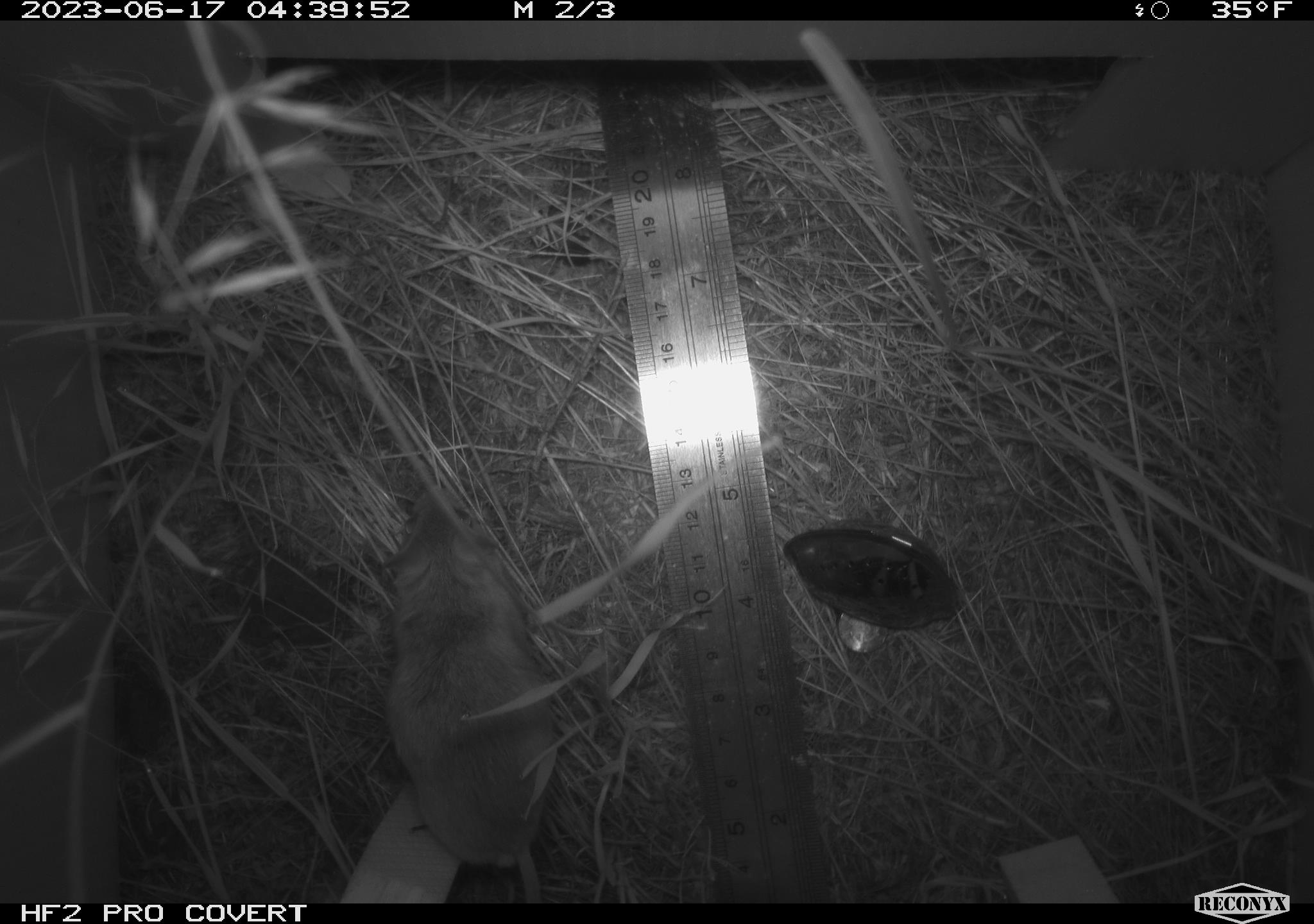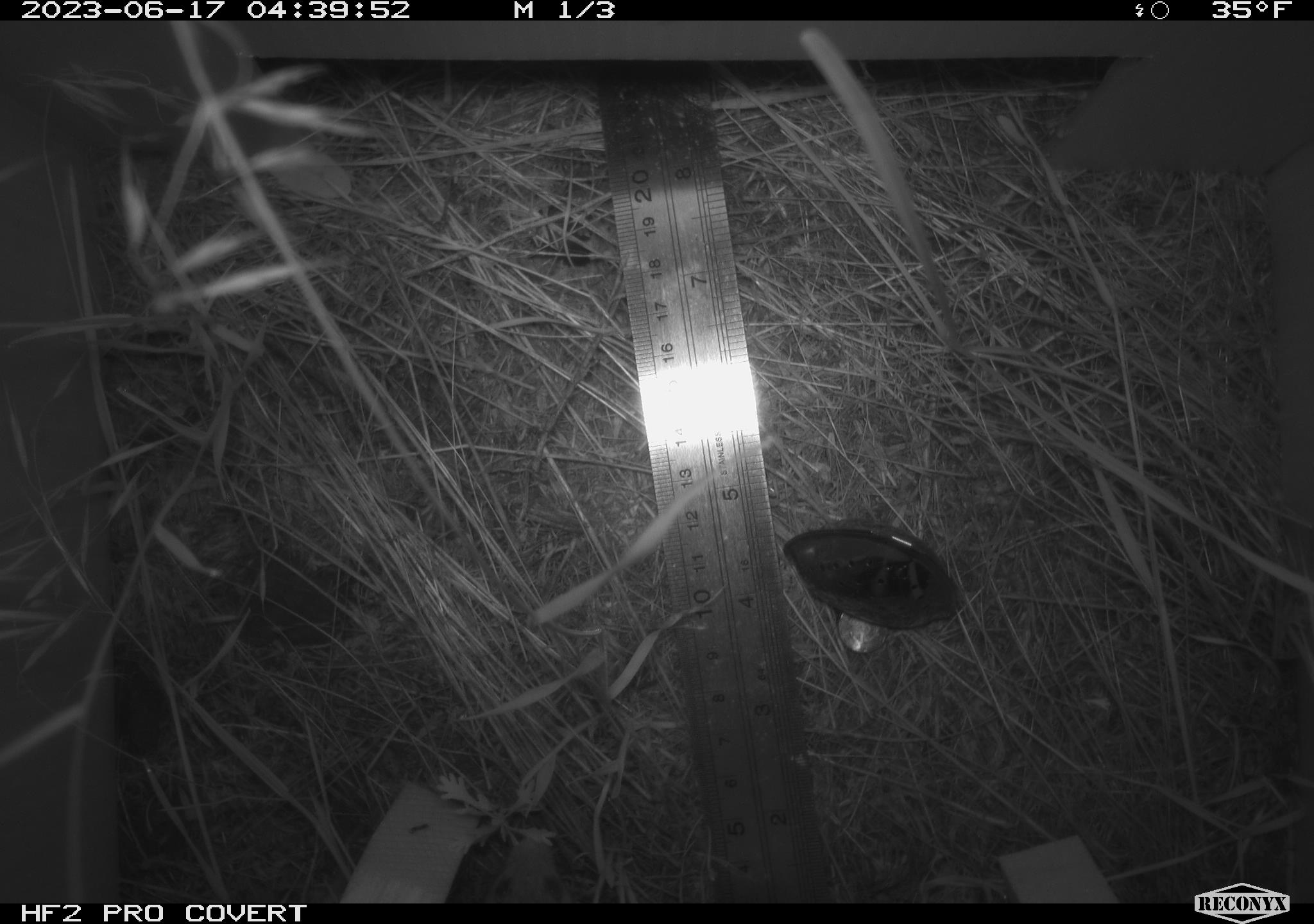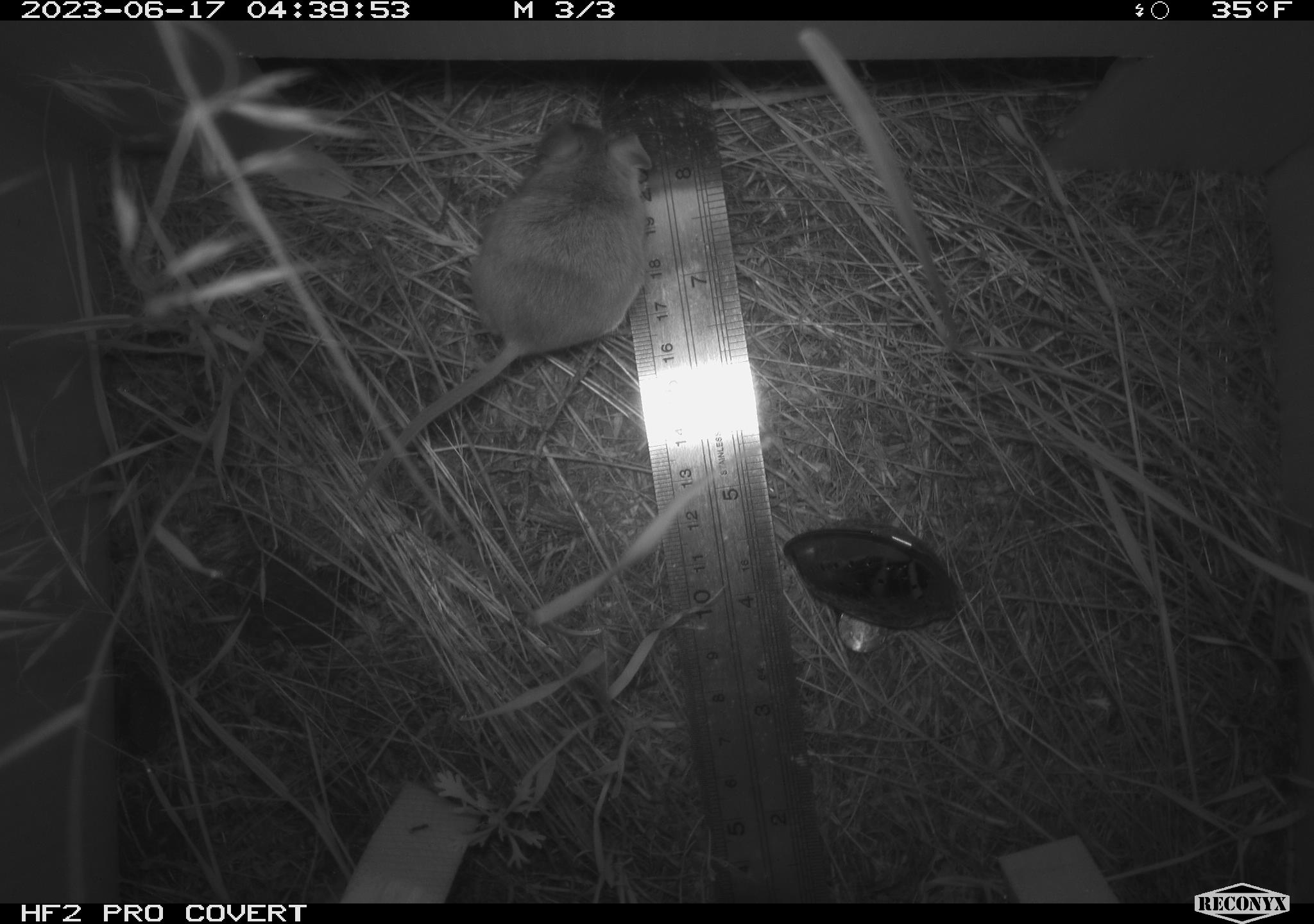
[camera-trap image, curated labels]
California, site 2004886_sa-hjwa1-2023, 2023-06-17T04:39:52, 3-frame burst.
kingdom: Animalia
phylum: Chordata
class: Mammalia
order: Rodentia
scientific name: Rodentia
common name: mouse species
Mouse species (Rodentia).